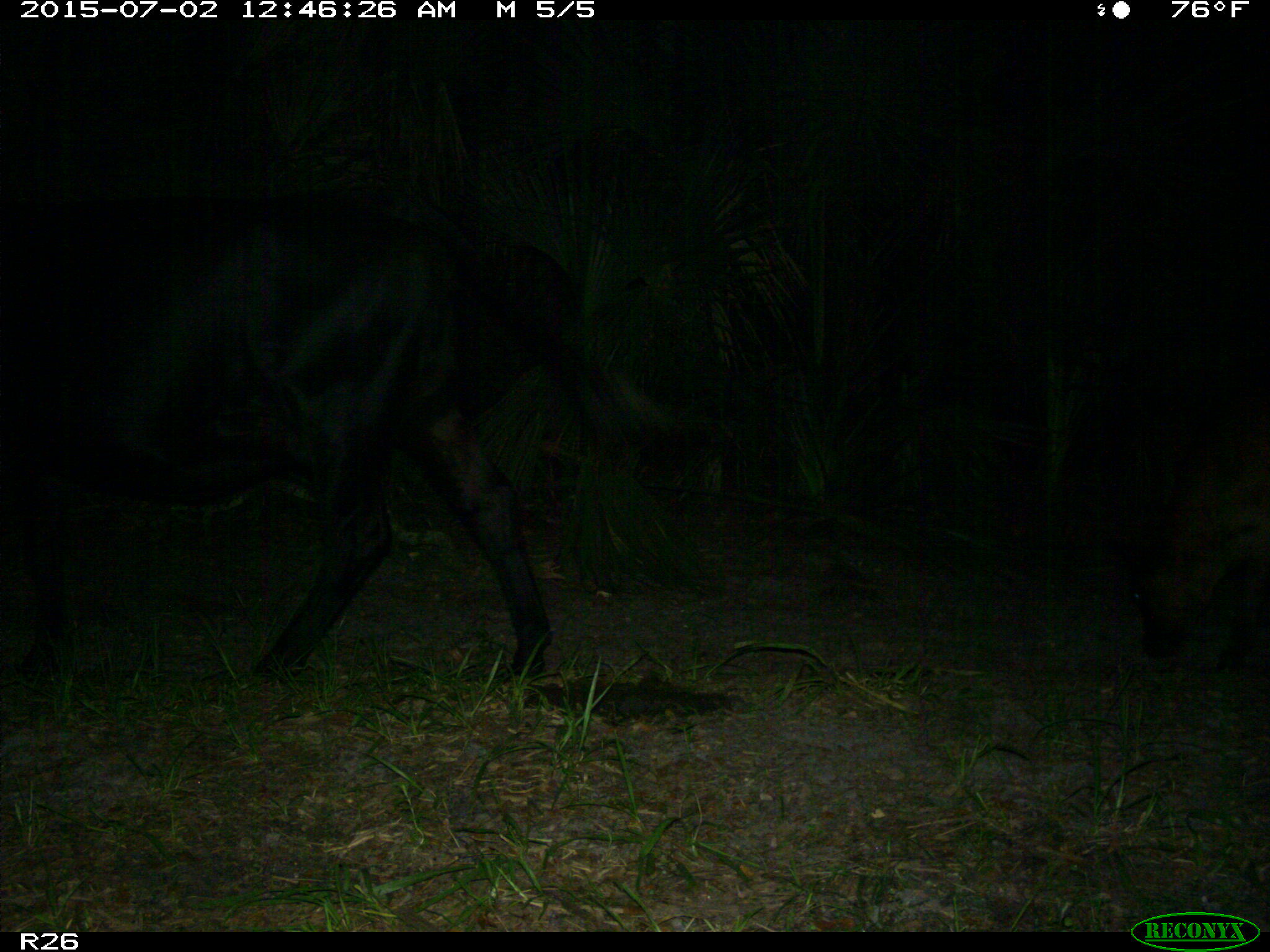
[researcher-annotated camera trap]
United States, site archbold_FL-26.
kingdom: Animalia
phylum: Chordata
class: Mammalia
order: Artiodactyla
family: Bovidae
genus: Bos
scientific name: Bos taurus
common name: domestic cow